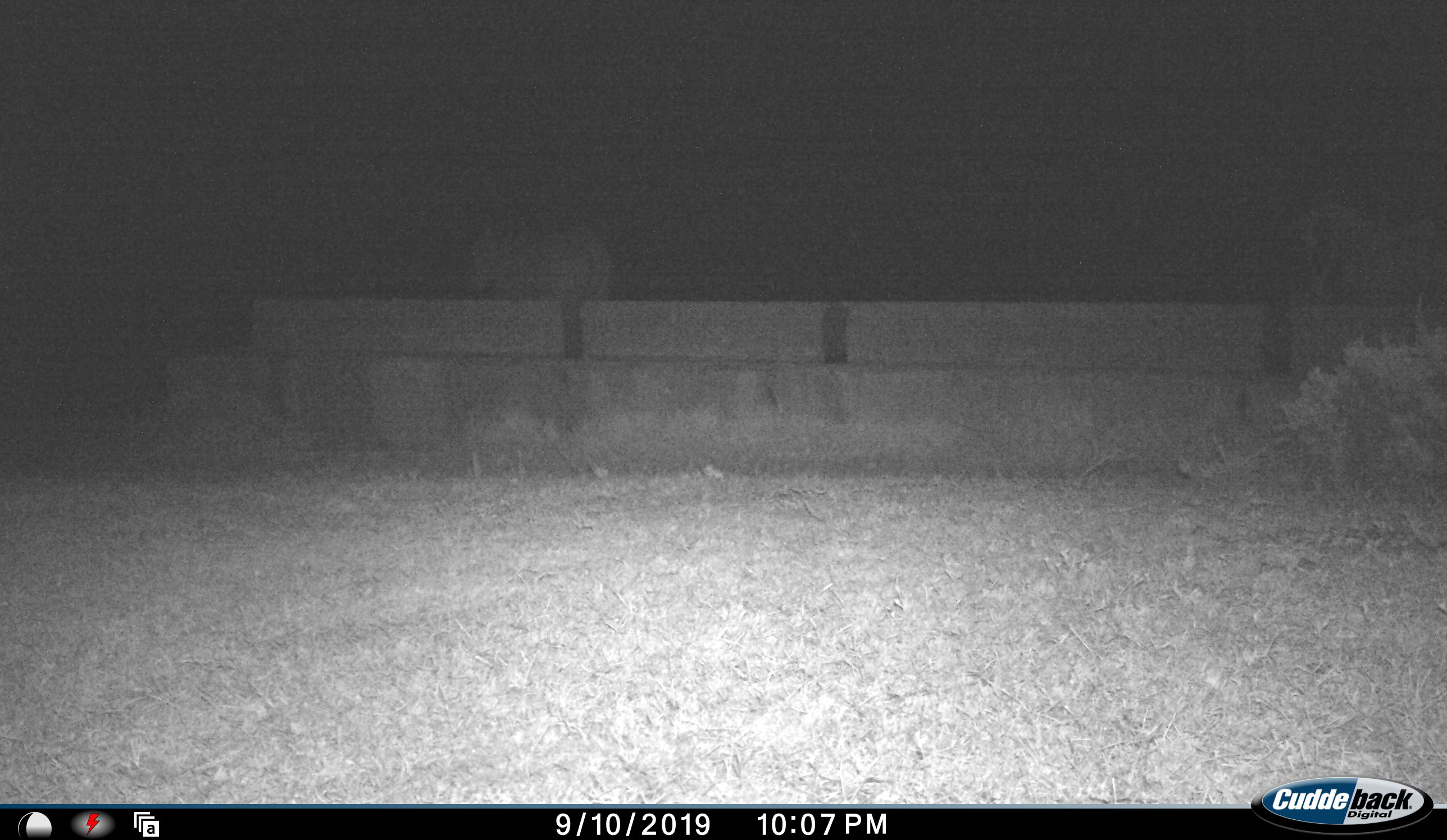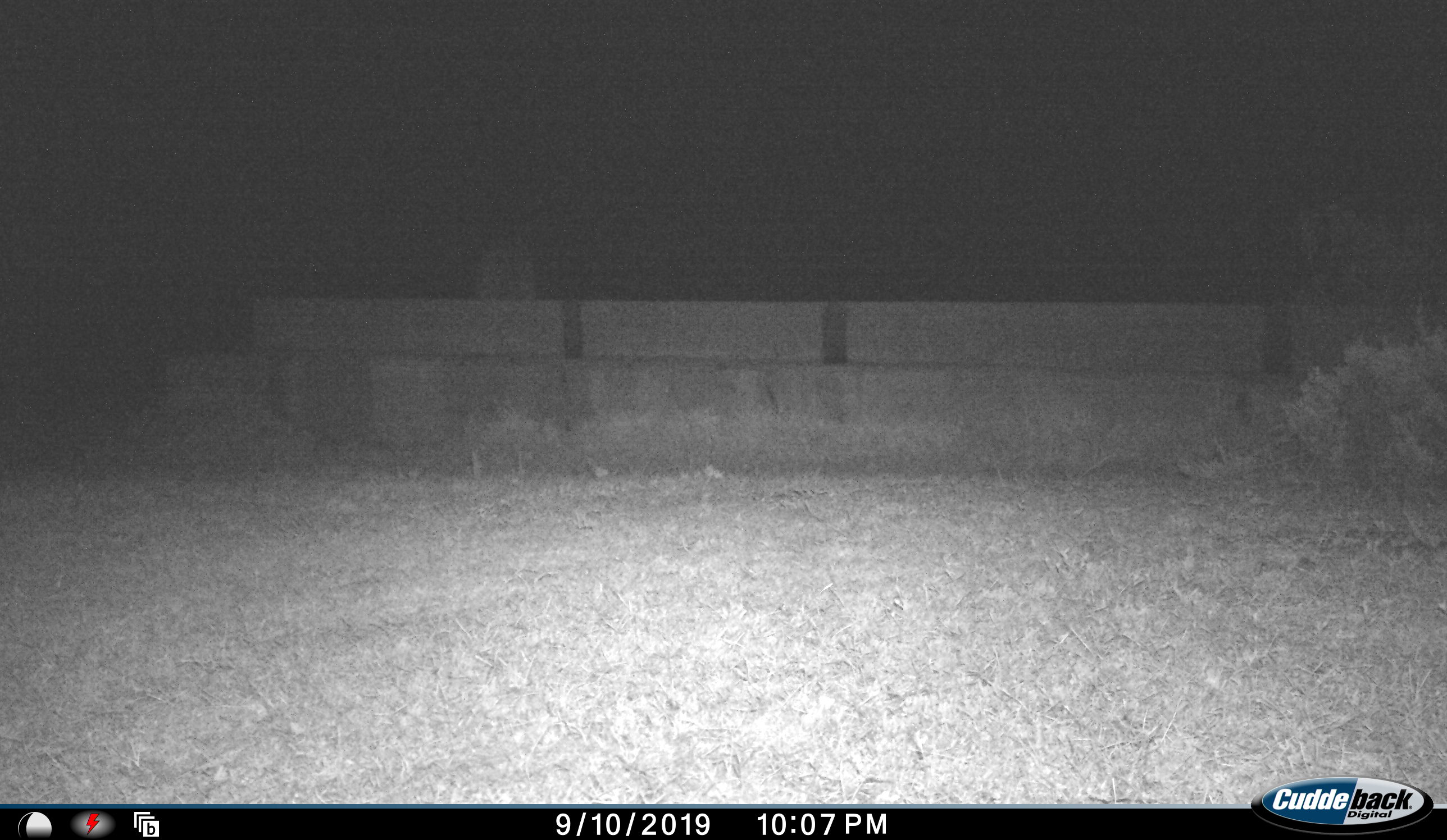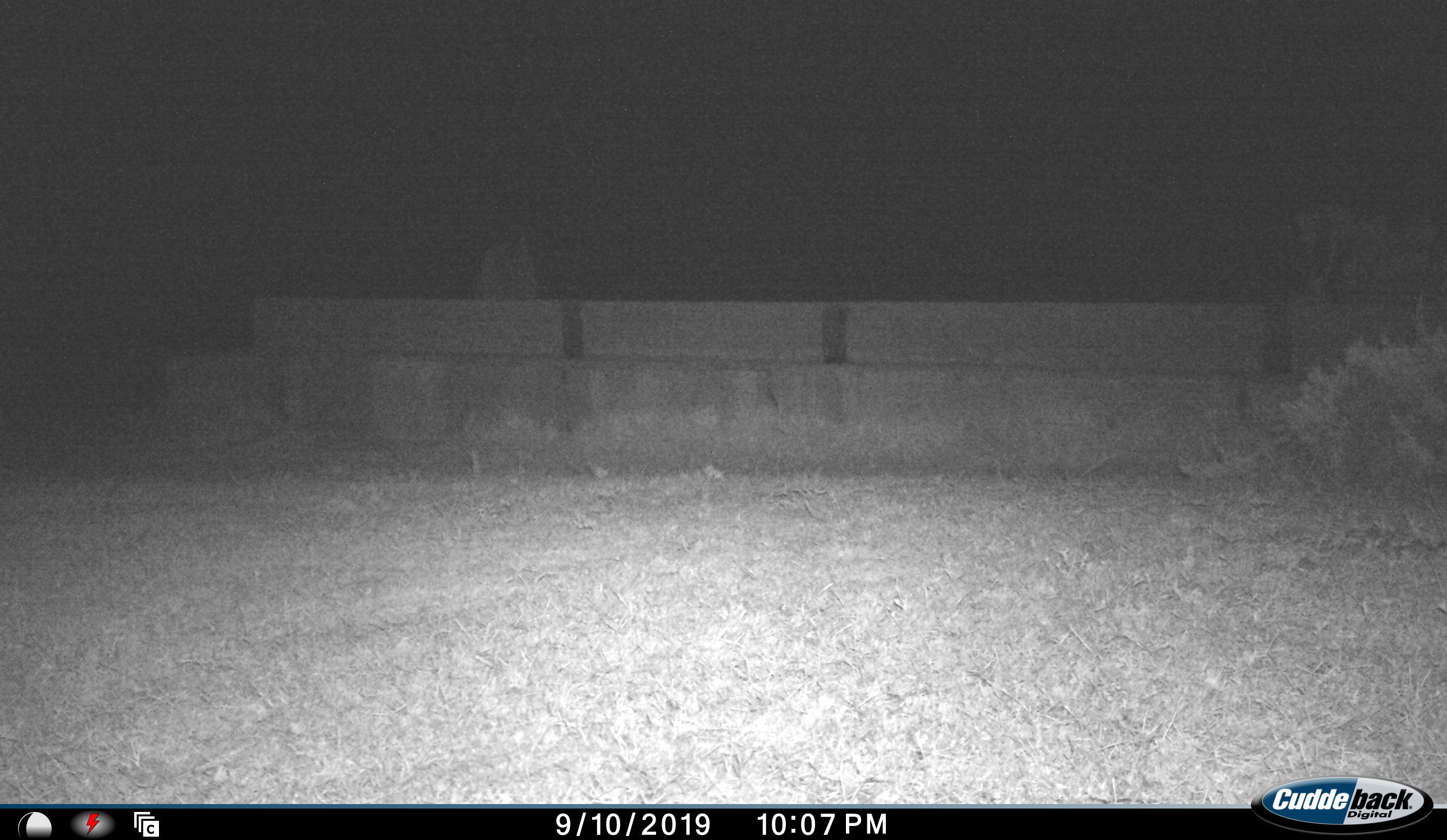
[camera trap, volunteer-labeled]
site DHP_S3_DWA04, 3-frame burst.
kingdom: Animalia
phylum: Chordata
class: Mammalia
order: Artiodactyla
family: Bovidae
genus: Tragelaphus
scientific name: Tragelaphus oryx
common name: eland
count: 1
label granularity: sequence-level